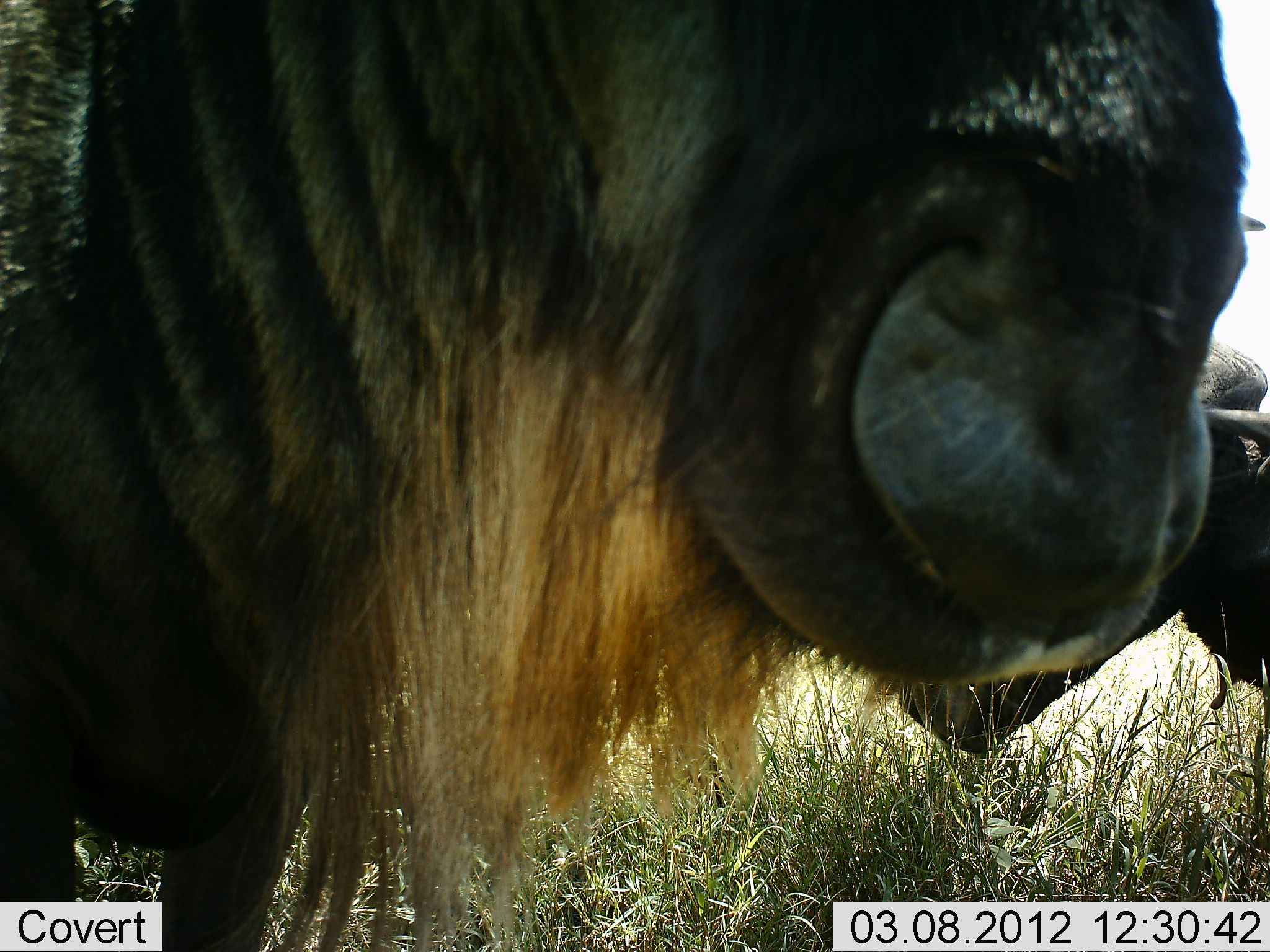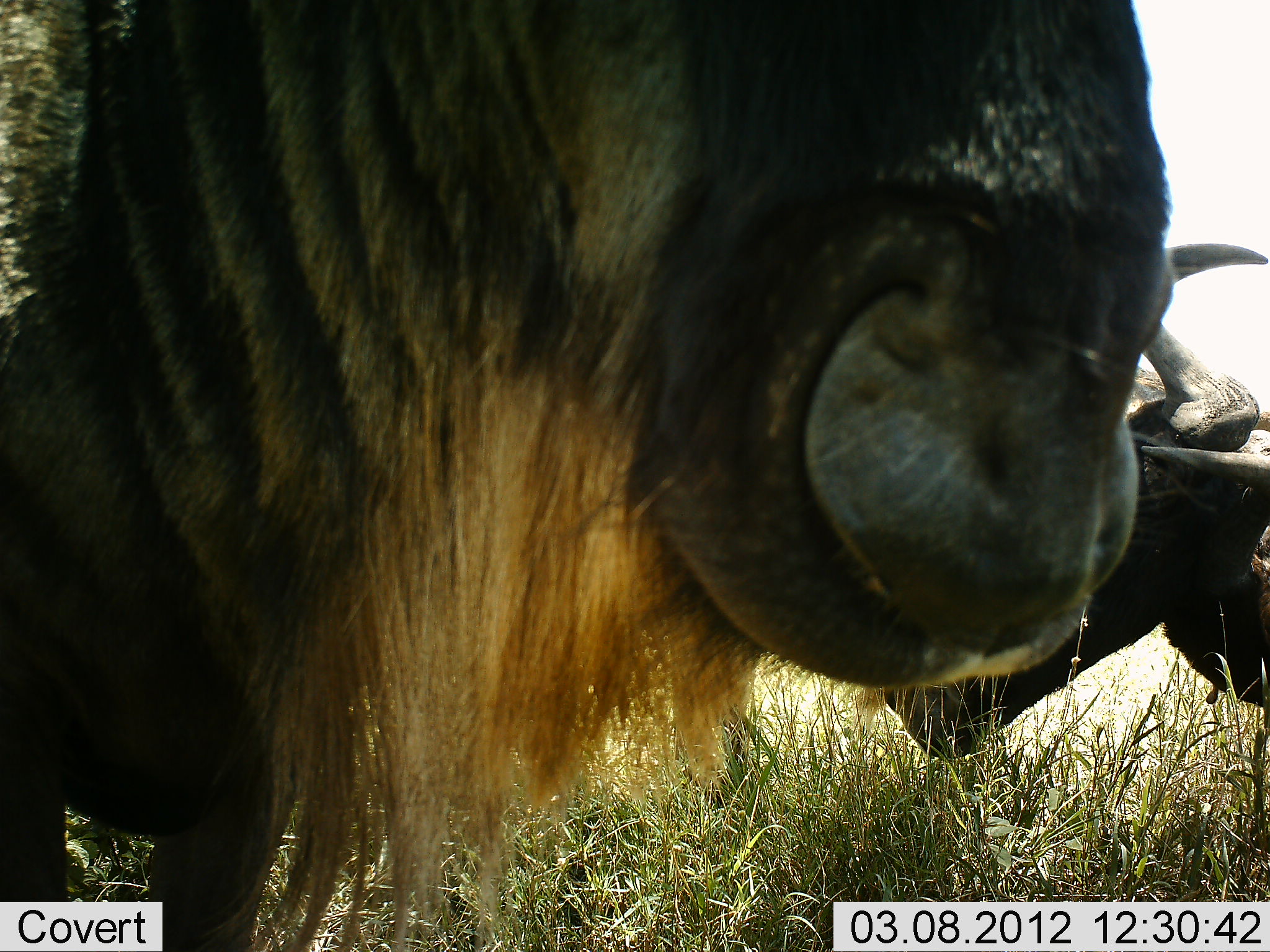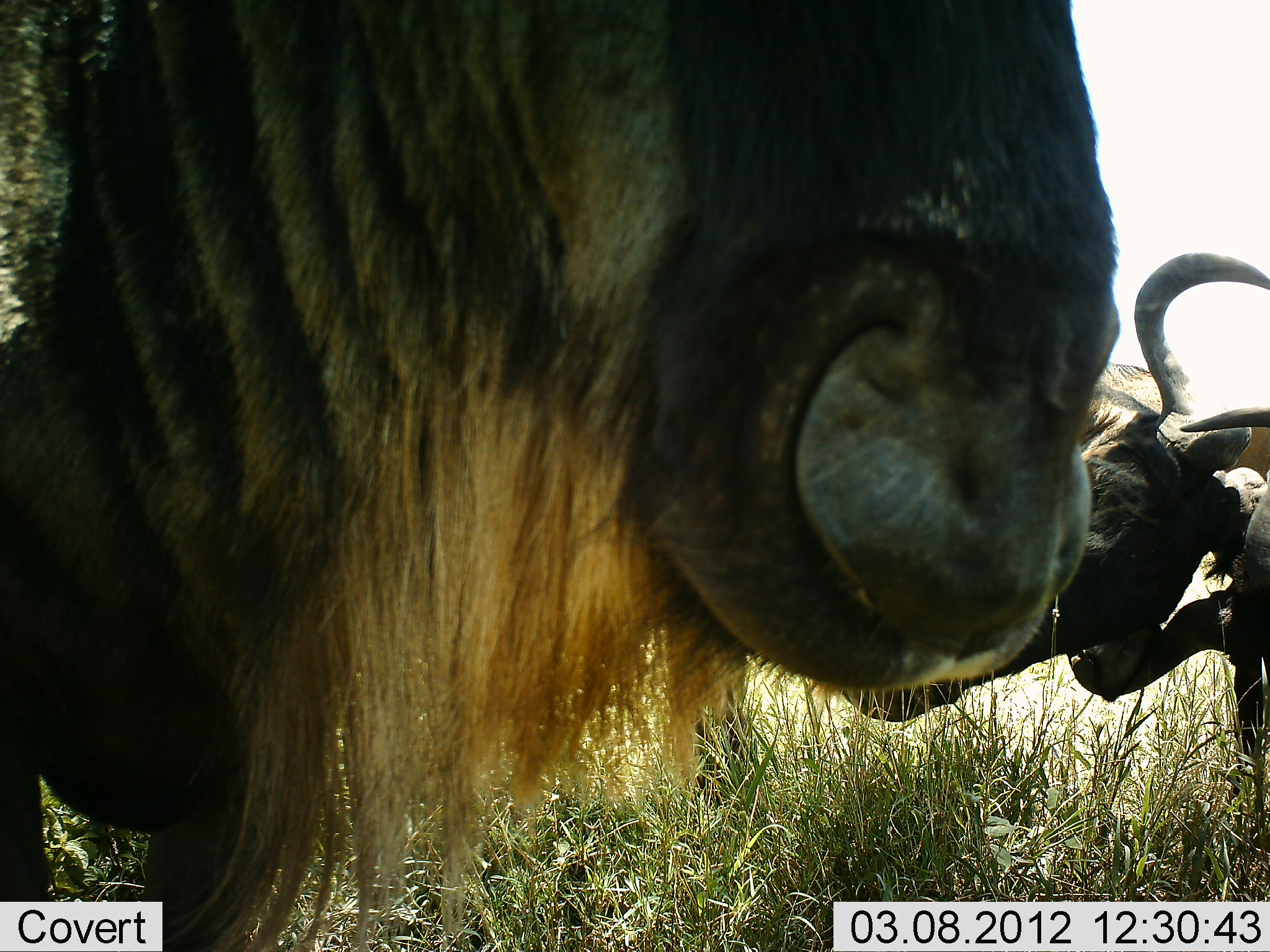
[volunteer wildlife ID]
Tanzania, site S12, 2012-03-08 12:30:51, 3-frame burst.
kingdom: Animalia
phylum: Chordata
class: Mammalia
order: Artiodactyla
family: Bovidae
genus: Connochaetes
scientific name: Connochaetes taurinus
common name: blue wildebeest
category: wildebeest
Wildebeest (blue wildebeest) (Connochaetes taurinus), count 3. Behavior (volunteer vote fractions): standing 89%, resting 17%, moving 0%, interacting 33%. Young present (vote fraction): 0%. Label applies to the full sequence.